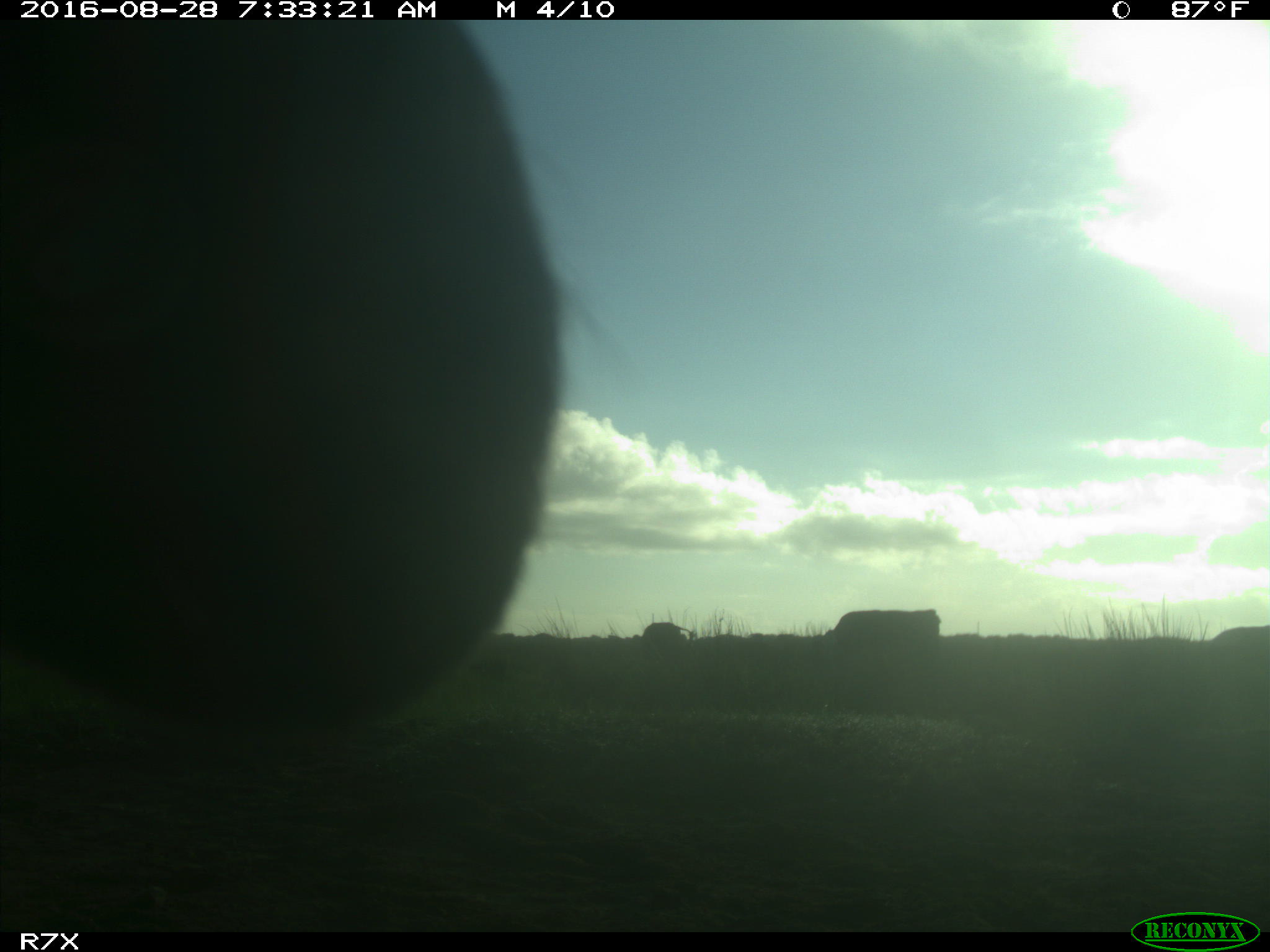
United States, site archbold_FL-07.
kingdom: Animalia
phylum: Chordata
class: Mammalia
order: Artiodactyla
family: Bovidae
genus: Bos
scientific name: Bos taurus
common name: domestic cow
Bos taurus (domestic cow).